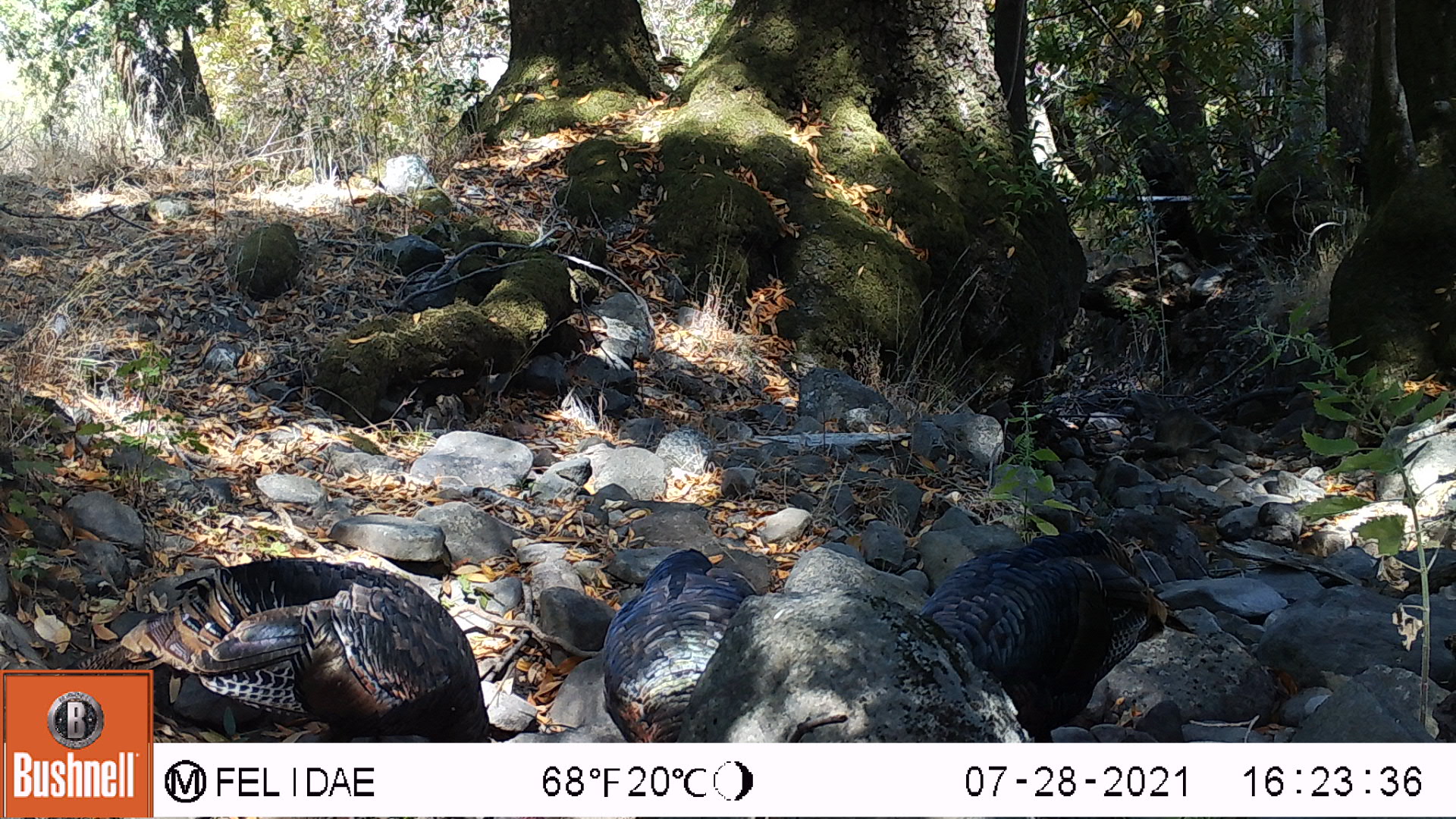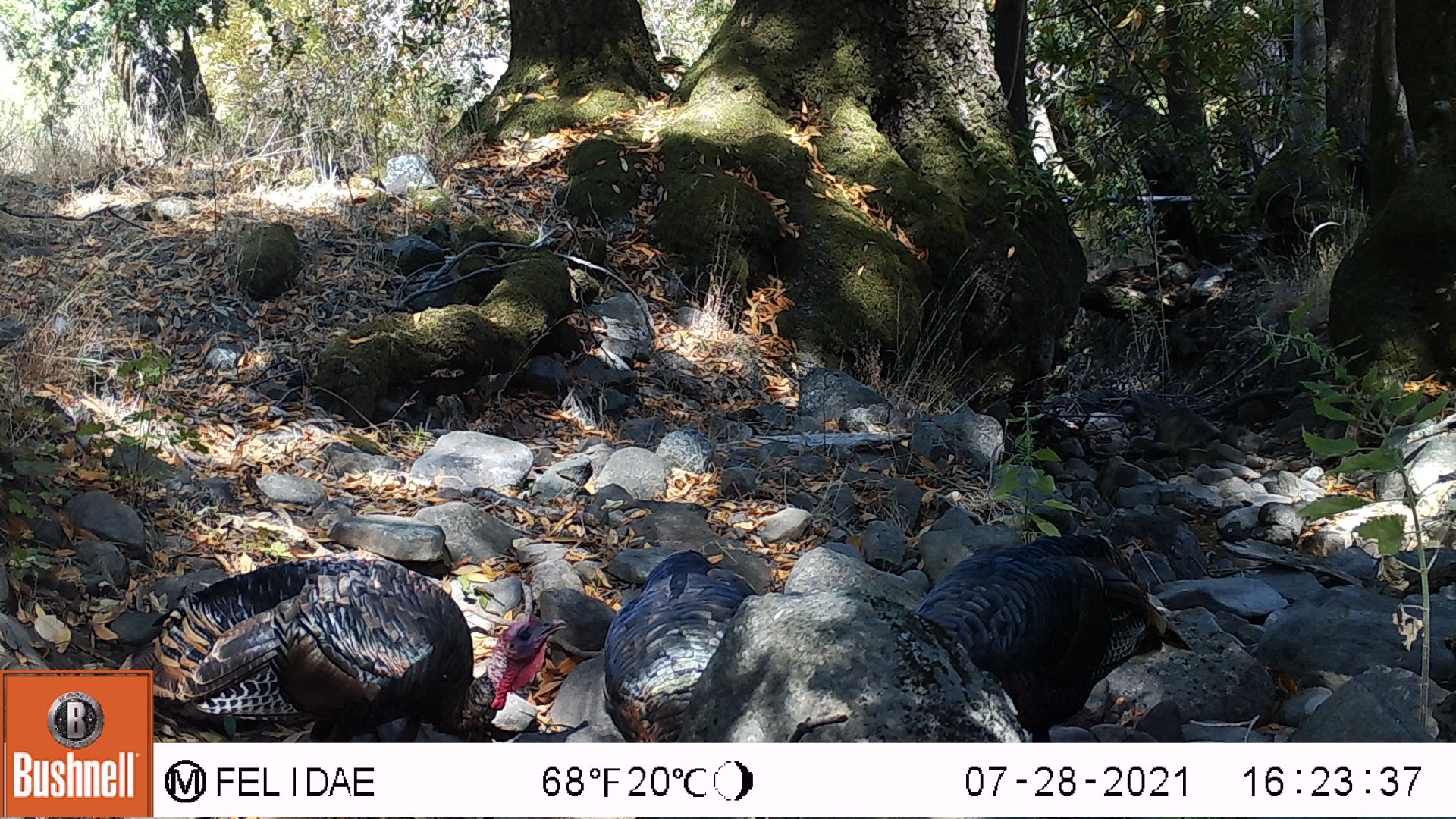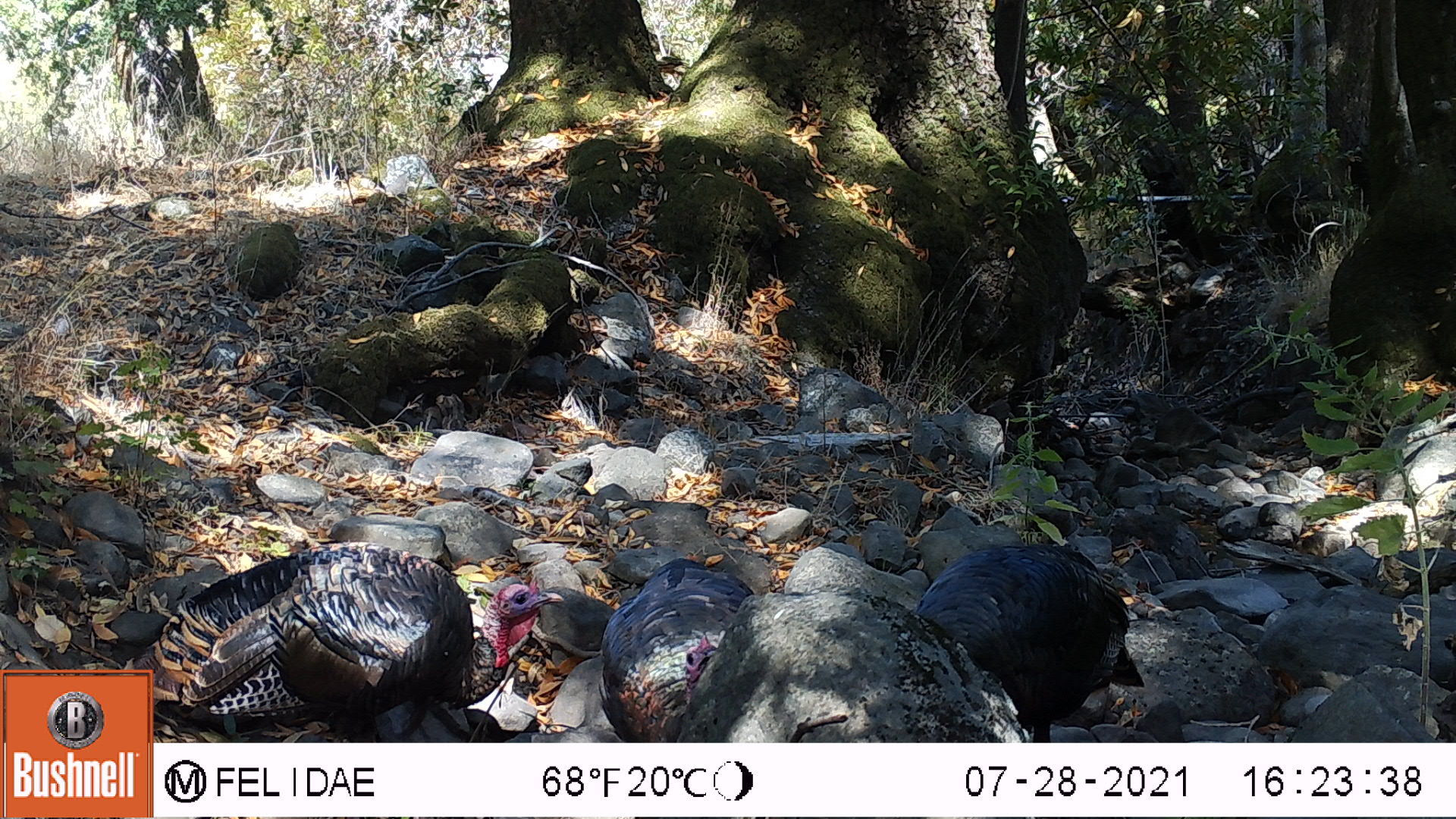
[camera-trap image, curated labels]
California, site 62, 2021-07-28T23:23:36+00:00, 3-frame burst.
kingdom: Animalia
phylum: Chordata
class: Aves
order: Galliformes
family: Phasianidae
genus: Meleagris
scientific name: Meleagris gallopavo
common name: turkey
Turkey (Meleagris gallopavo).